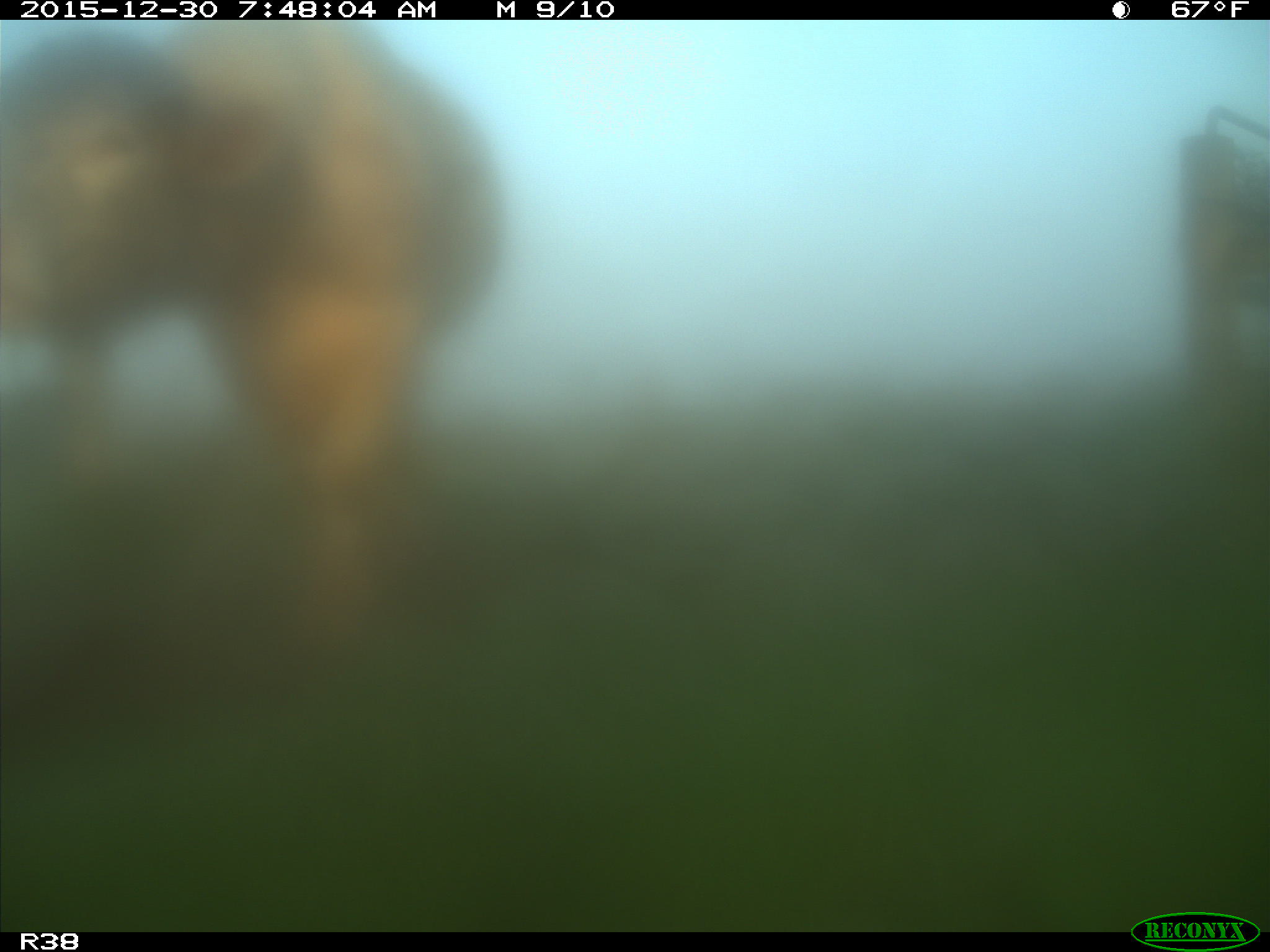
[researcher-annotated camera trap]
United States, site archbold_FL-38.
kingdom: Animalia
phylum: Chordata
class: Mammalia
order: Artiodactyla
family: Bovidae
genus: Bos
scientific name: Bos taurus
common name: domestic cow